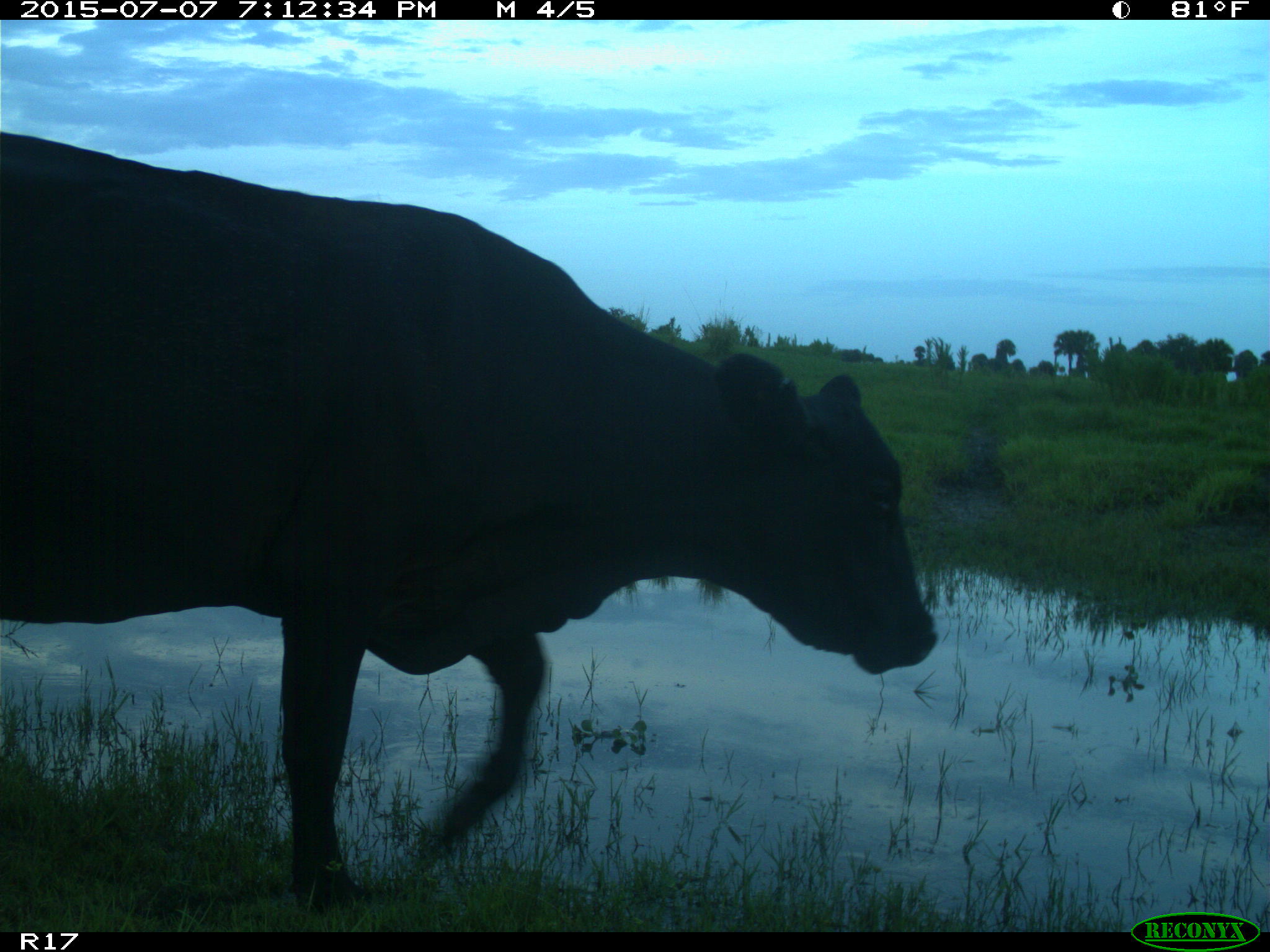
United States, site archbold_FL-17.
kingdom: Animalia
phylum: Chordata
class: Mammalia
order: Artiodactyla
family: Bovidae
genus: Bos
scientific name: Bos taurus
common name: domestic cow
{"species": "Bos taurus (domestic cow)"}